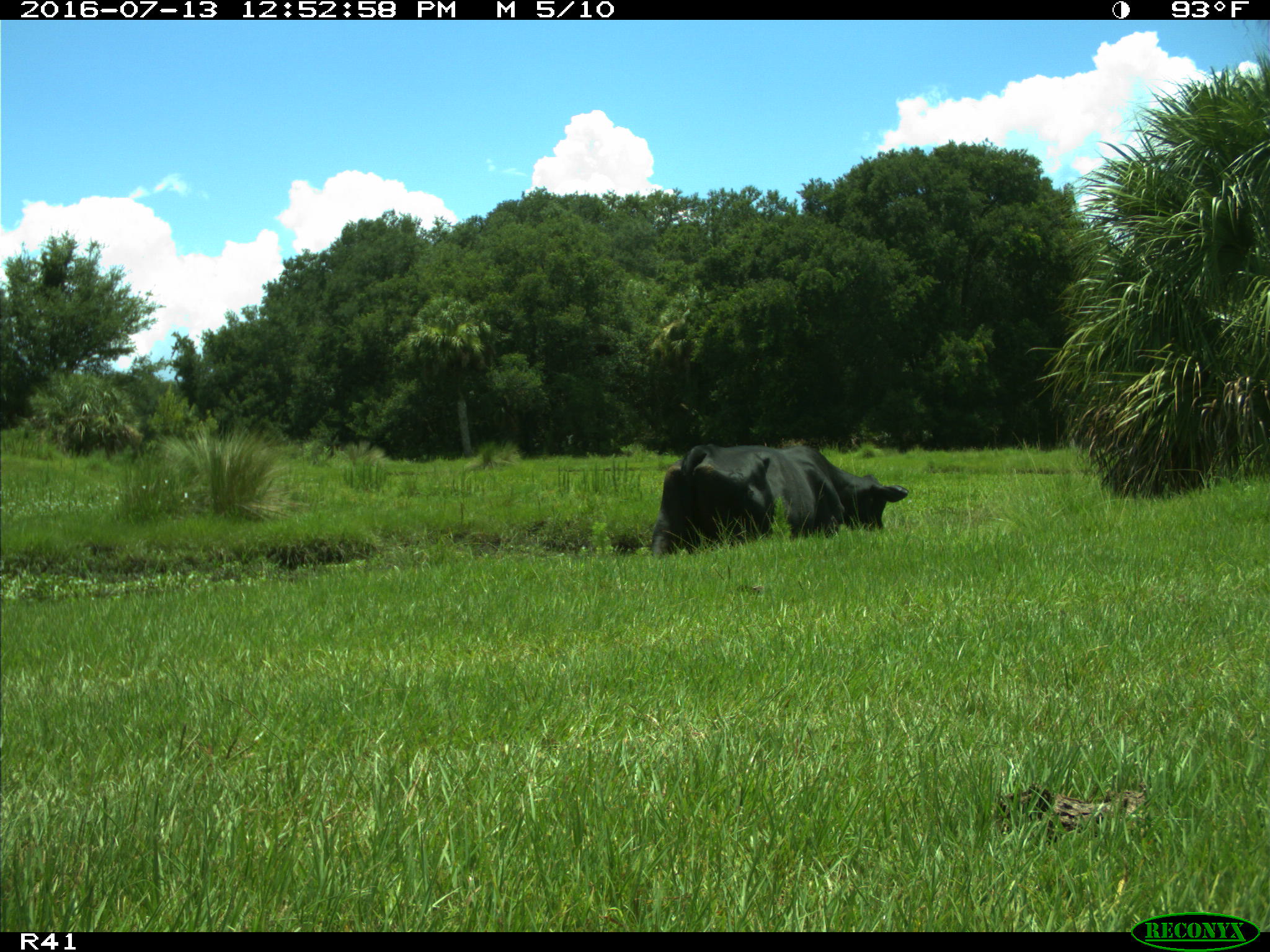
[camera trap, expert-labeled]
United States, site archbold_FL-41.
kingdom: Animalia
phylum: Chordata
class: Mammalia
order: Artiodactyla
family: Bovidae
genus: Bos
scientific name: Bos taurus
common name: domestic cow